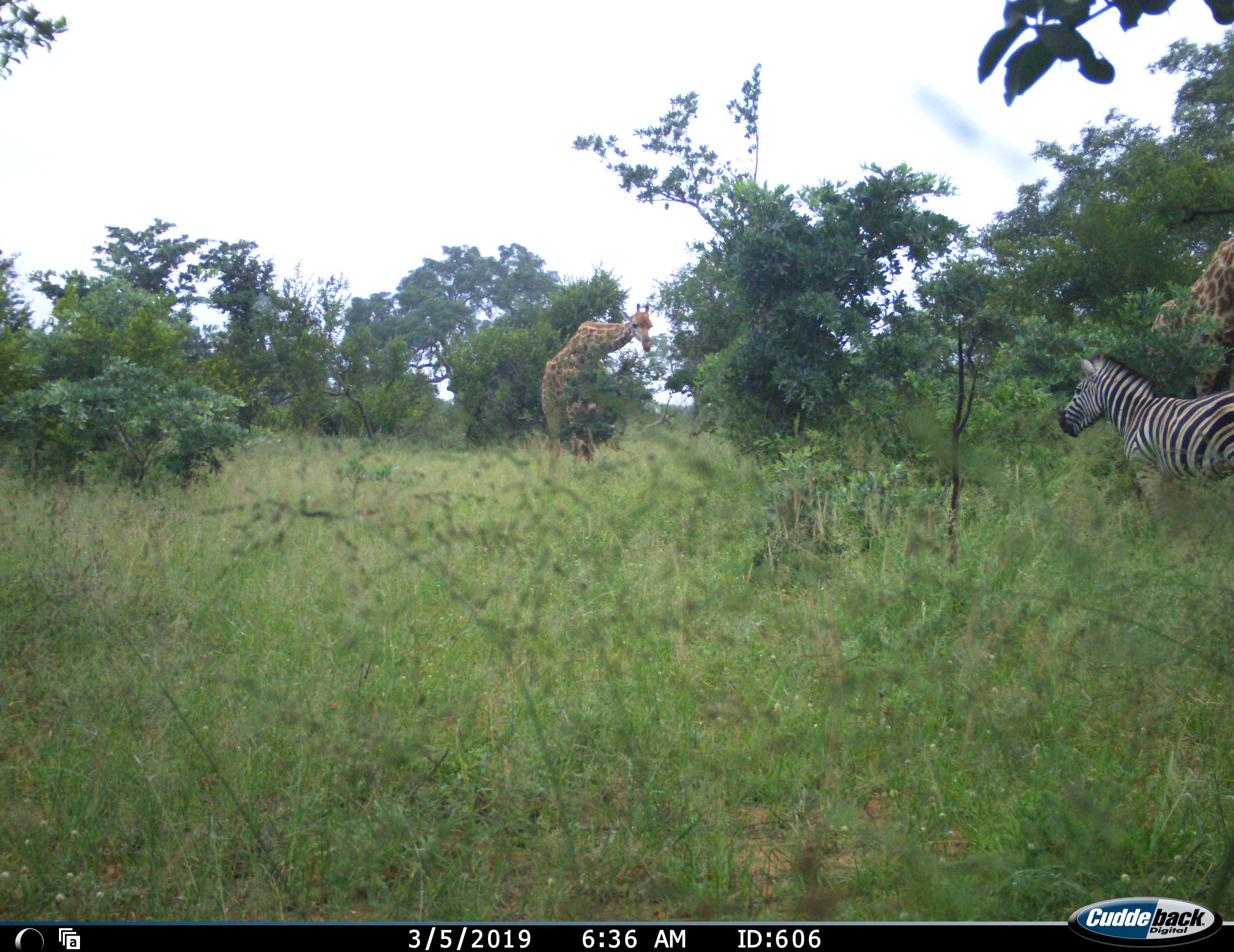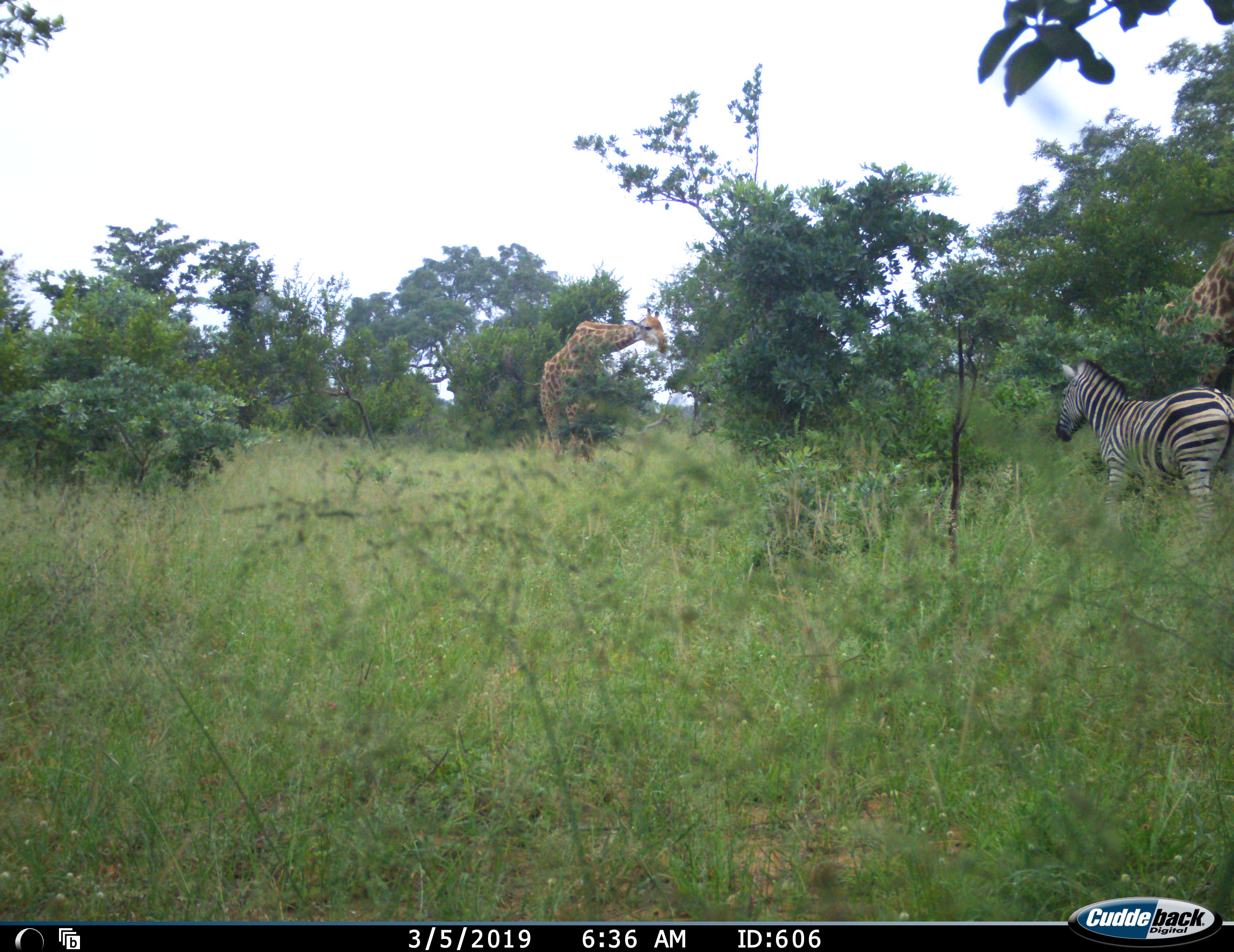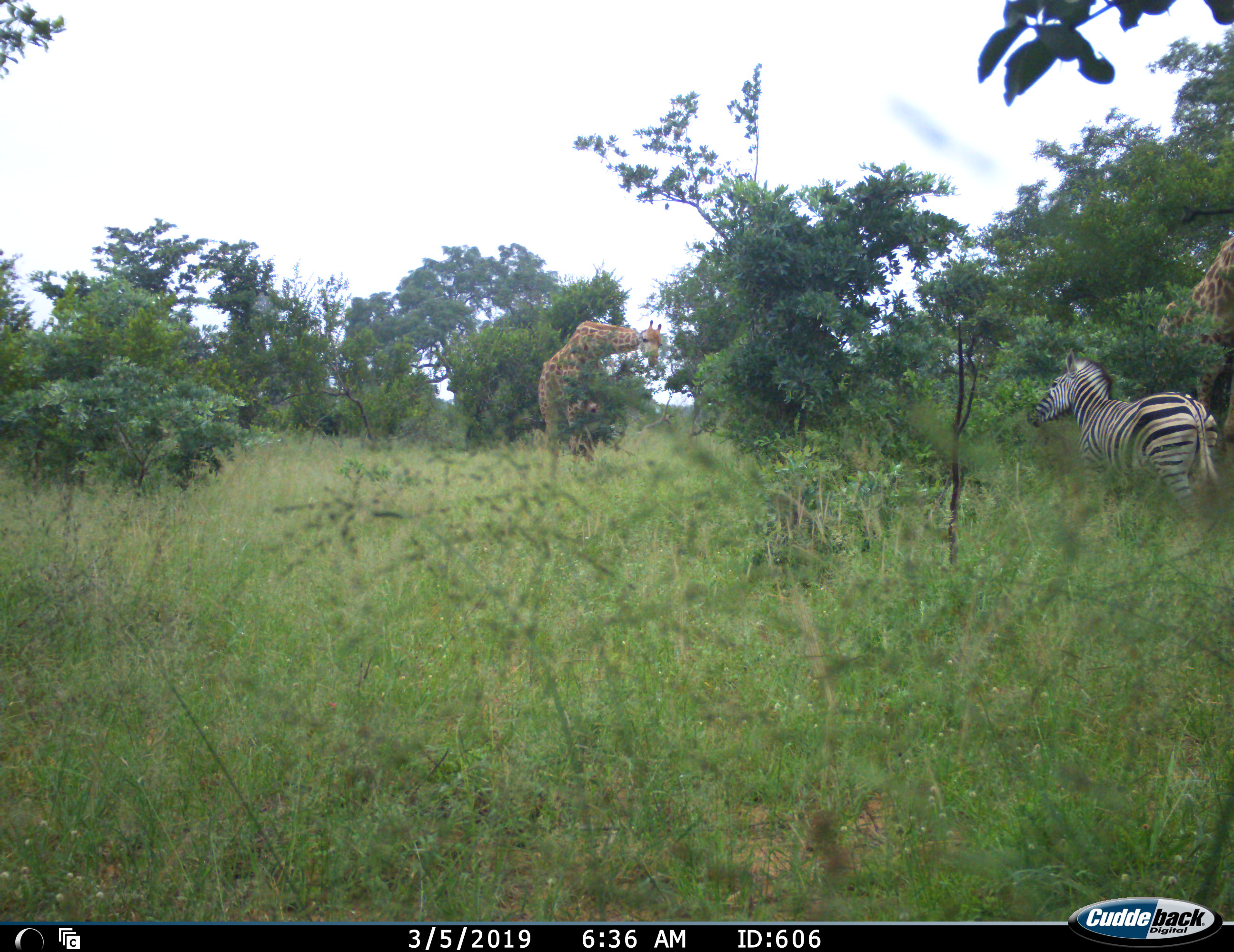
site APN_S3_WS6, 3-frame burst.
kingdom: Animalia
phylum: Chordata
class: Mammalia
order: Artiodactyla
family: Giraffidae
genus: Giraffa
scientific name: Giraffa camelopardalis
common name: giraffe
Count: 2.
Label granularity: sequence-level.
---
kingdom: Animalia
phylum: Chordata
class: Mammalia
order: Perissodactyla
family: Equidae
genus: Equus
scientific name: Equus quagga burchellii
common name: burchell's zebra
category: zebraburchells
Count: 1.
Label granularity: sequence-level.